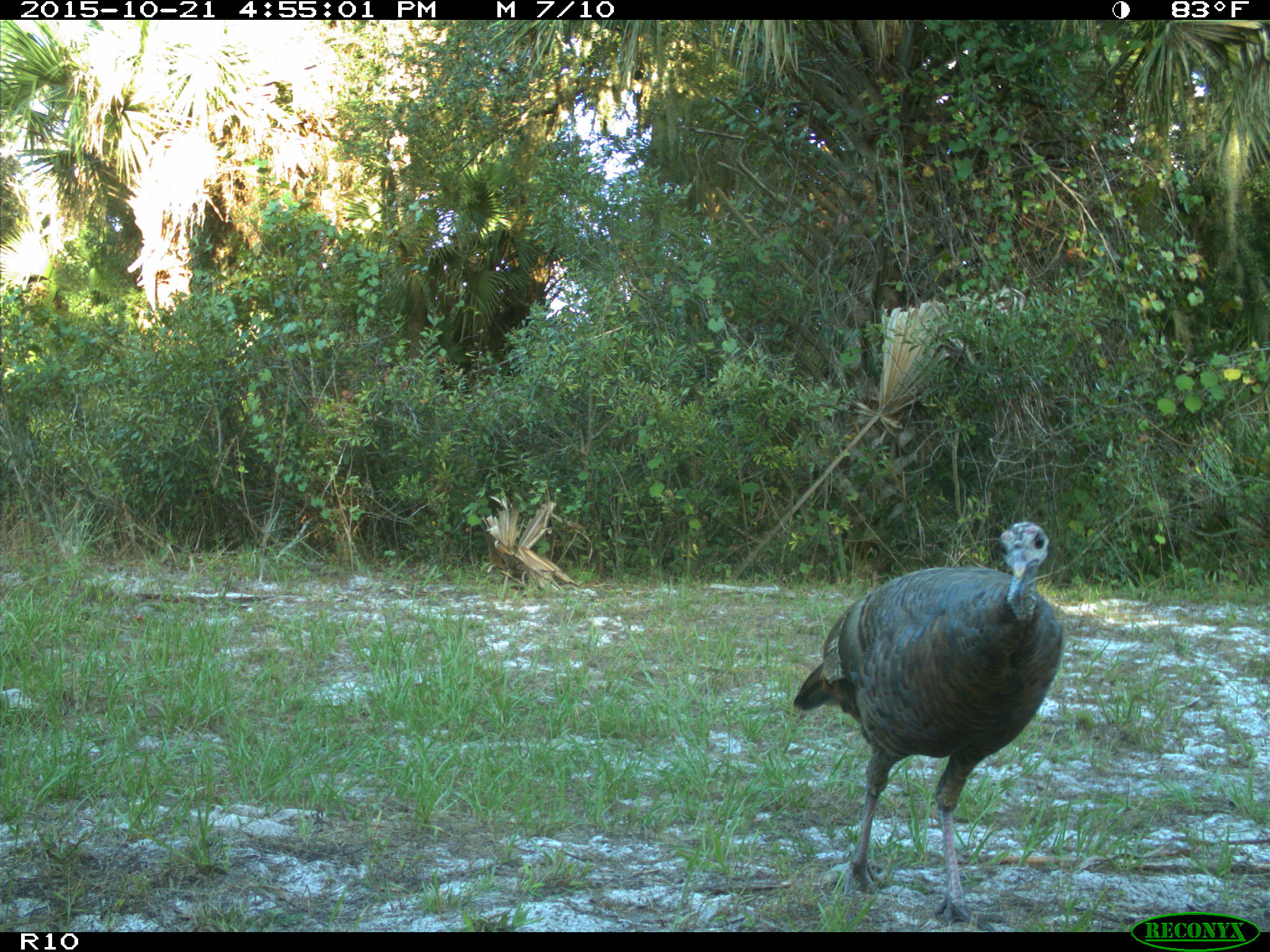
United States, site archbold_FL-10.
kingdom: Animalia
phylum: Chordata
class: Aves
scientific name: Aves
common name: birds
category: unidentified bird